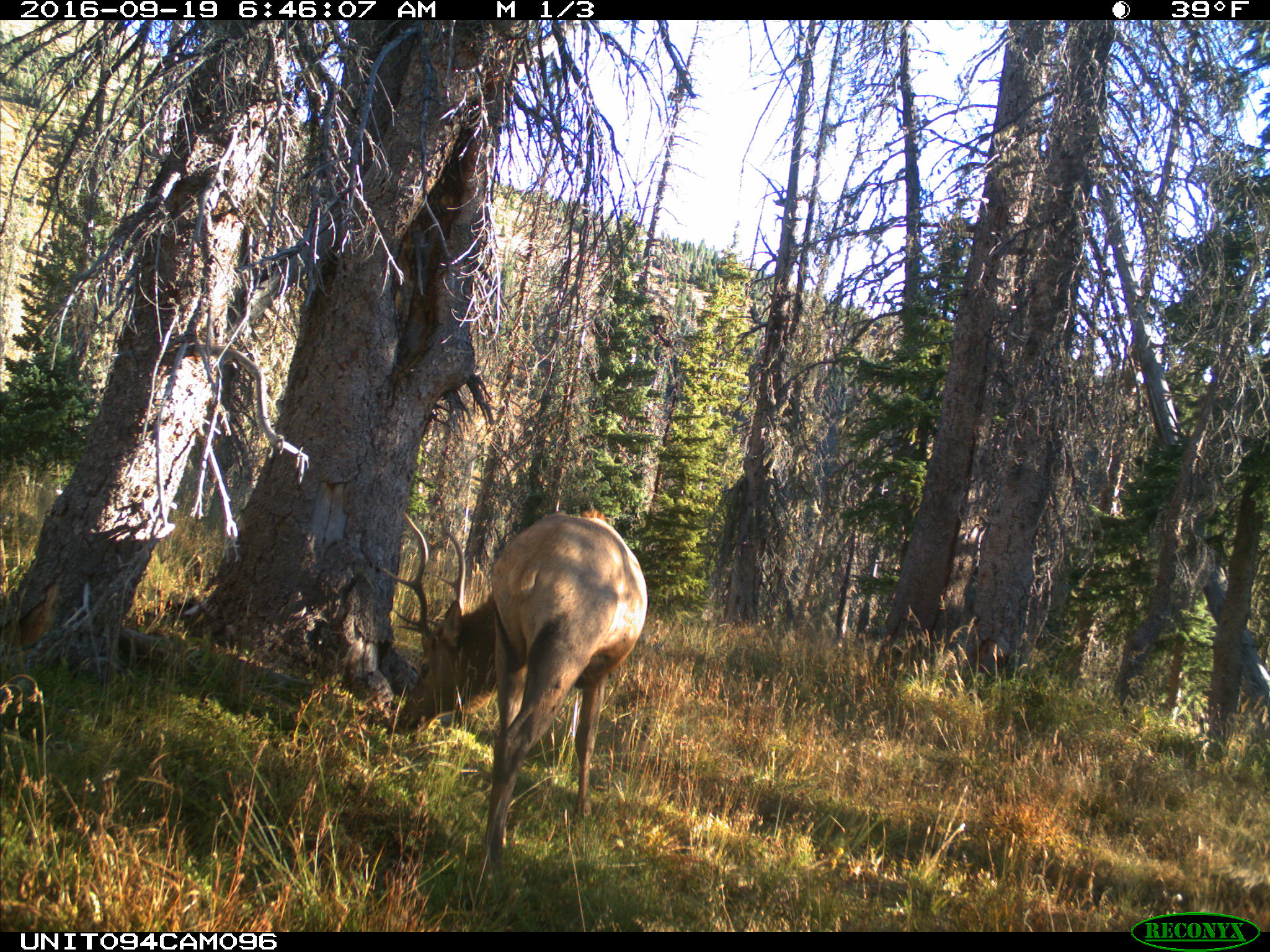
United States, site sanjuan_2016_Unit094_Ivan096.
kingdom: Animalia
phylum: Chordata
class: Mammalia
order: Artiodactyla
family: Cervidae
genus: Cervus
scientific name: Cervus elaphus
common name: red deer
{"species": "Cervus elaphus (red deer)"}